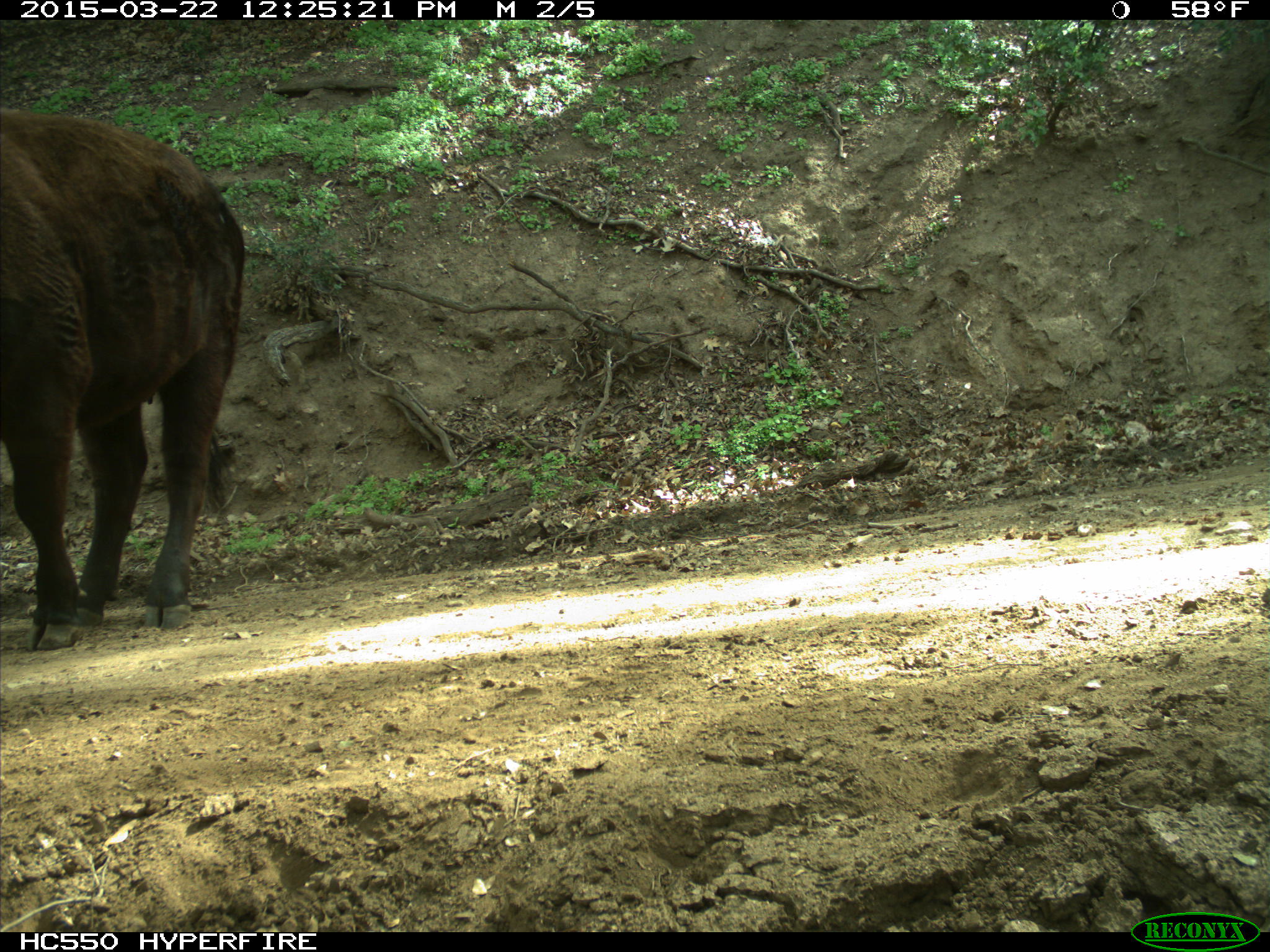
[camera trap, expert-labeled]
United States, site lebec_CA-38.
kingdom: Animalia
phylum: Chordata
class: Mammalia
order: Artiodactyla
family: Bovidae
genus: Bos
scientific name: Bos taurus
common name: domestic cow